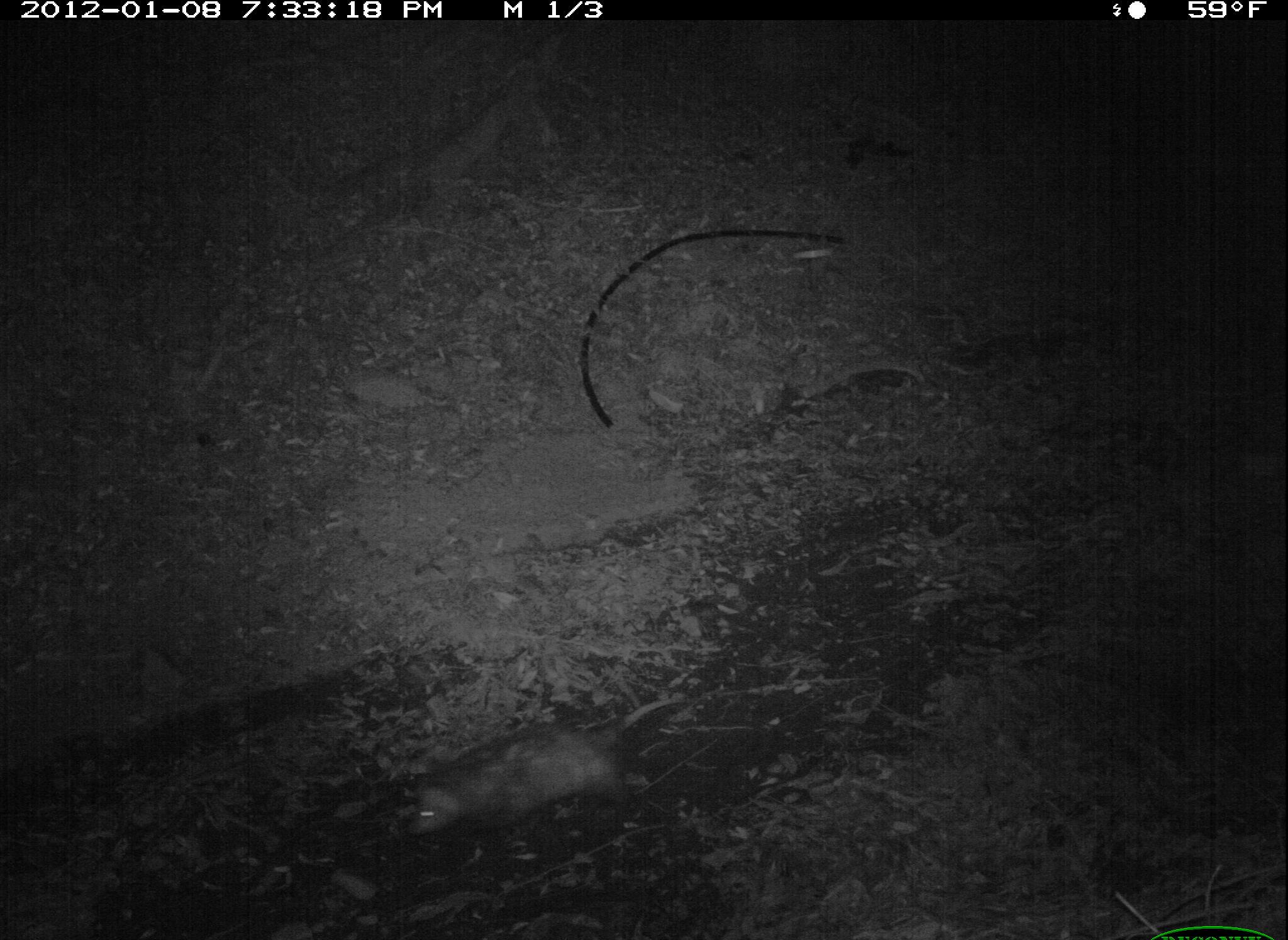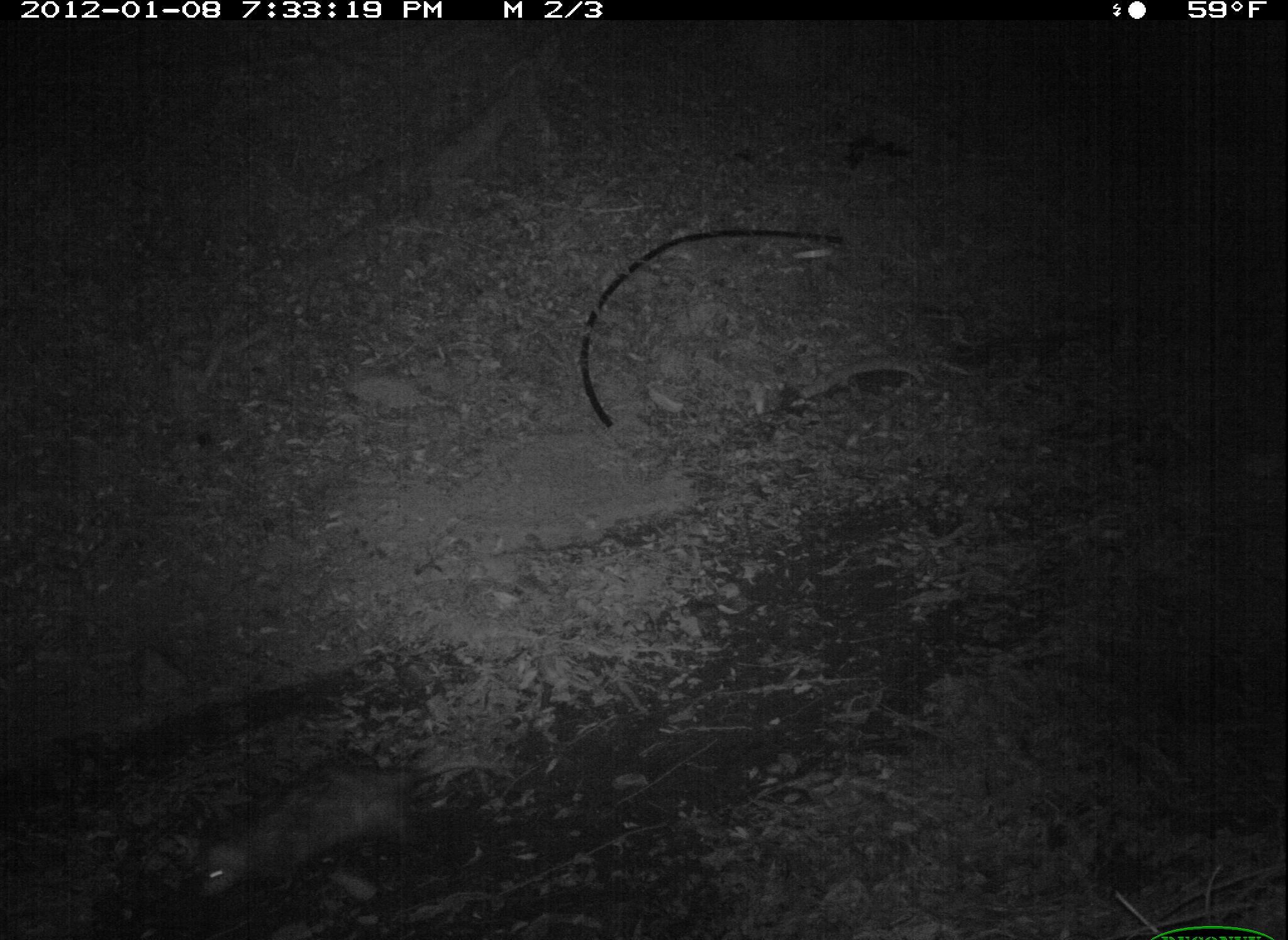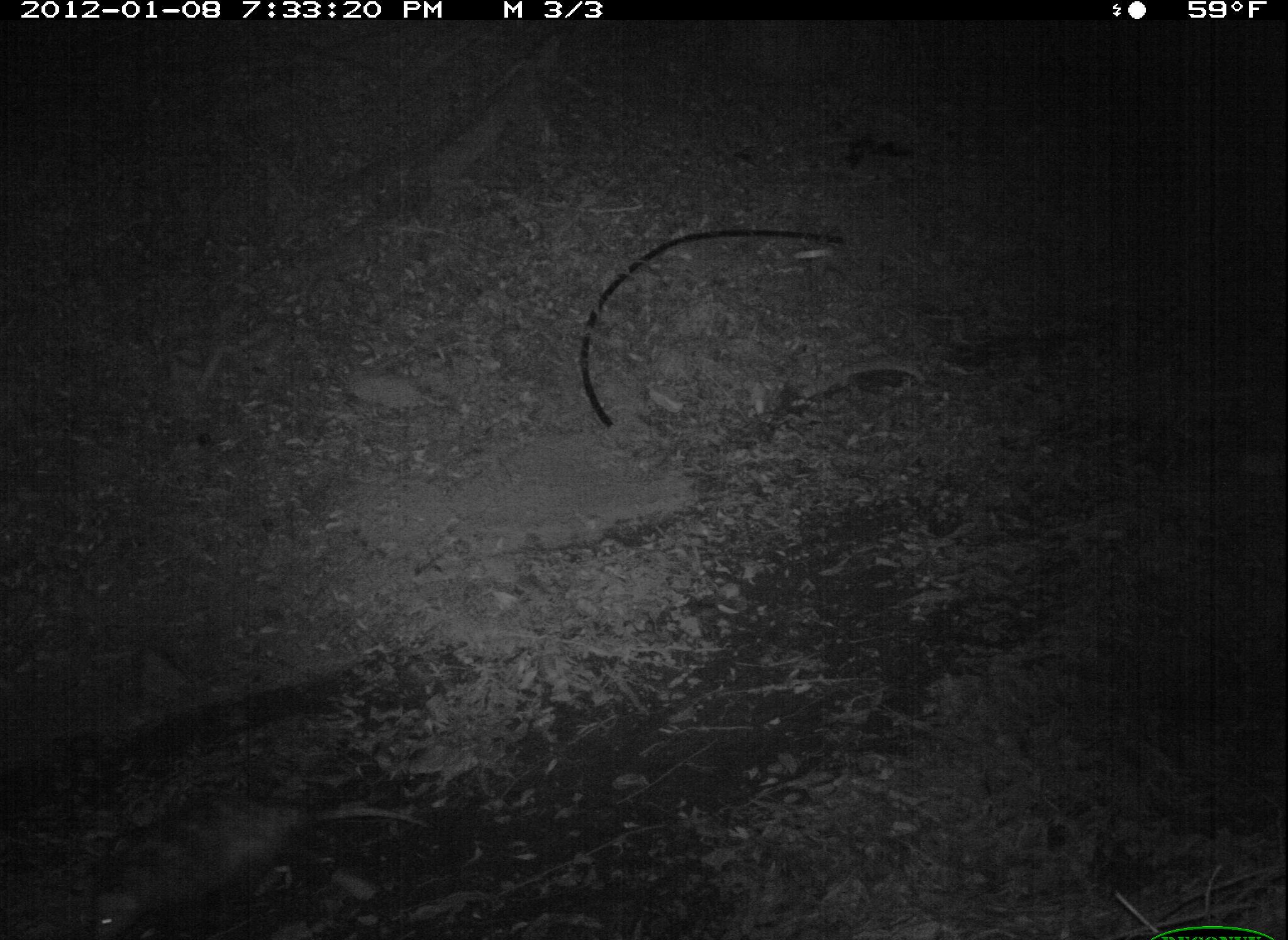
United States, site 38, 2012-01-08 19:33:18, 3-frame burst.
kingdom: Animalia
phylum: Chordata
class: Mammalia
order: Didelphimorphia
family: Didelphidae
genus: Didelphis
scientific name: Didelphis virginiana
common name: virginia opossum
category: opossum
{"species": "opossum (virginia opossum) (Didelphis virginiana)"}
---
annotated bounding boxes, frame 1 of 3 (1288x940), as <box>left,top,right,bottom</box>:
opossum: <box>394,691,679,862</box>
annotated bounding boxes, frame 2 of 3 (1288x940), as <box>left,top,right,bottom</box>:
opossum: <box>192,747,467,910</box>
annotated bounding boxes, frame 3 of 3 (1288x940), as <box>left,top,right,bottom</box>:
opossum: <box>61,788,419,940</box>